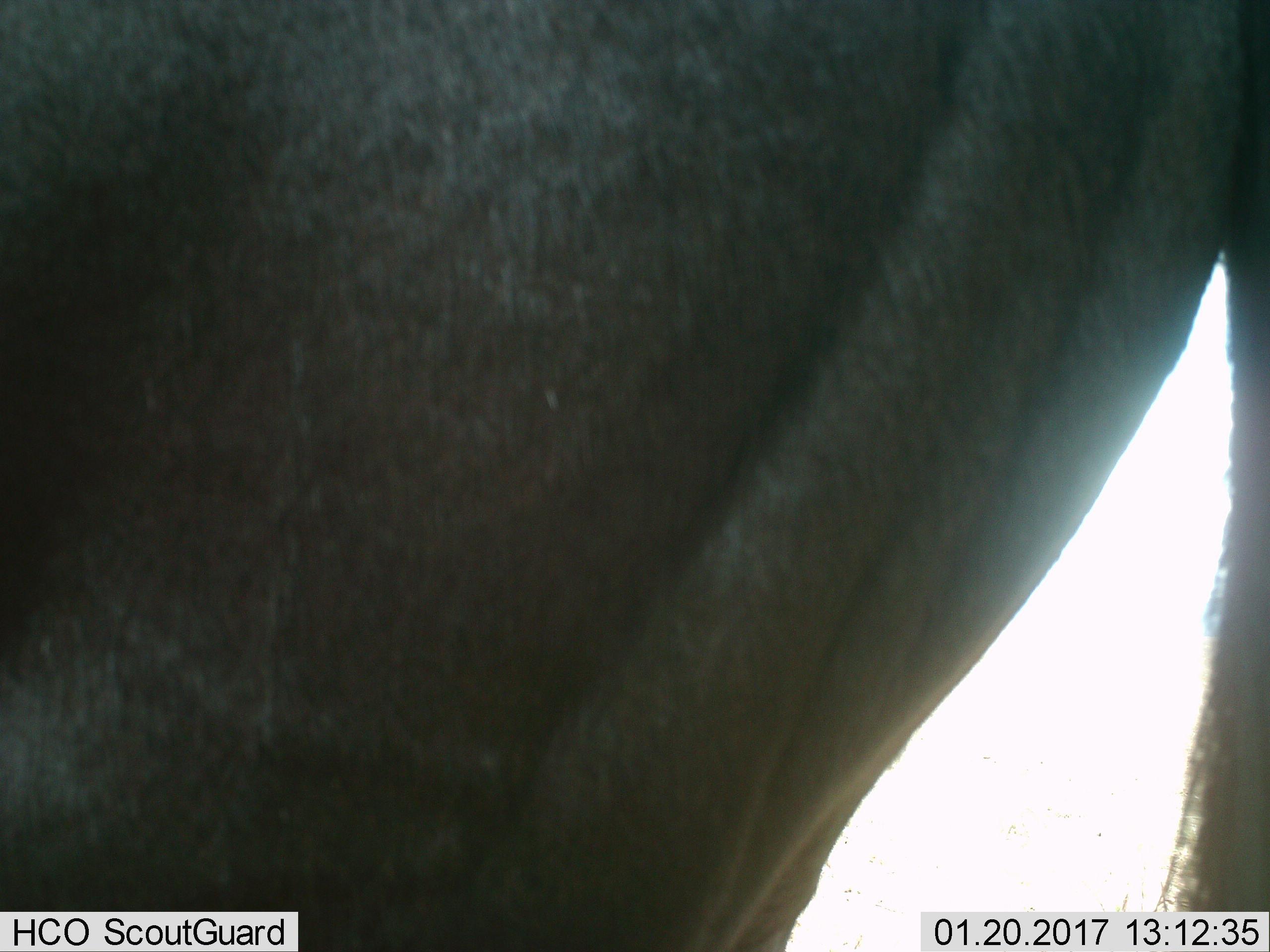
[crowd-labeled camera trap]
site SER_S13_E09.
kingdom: Animalia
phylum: Chordata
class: Mammalia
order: Artiodactyla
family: Bovidae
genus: Connochaetes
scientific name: Connochaetes taurinus taurinus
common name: blue wildebeest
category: wildebeestblue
Wildebeestblue (blue wildebeest) (Connochaetes taurinus taurinus), count 1. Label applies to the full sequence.